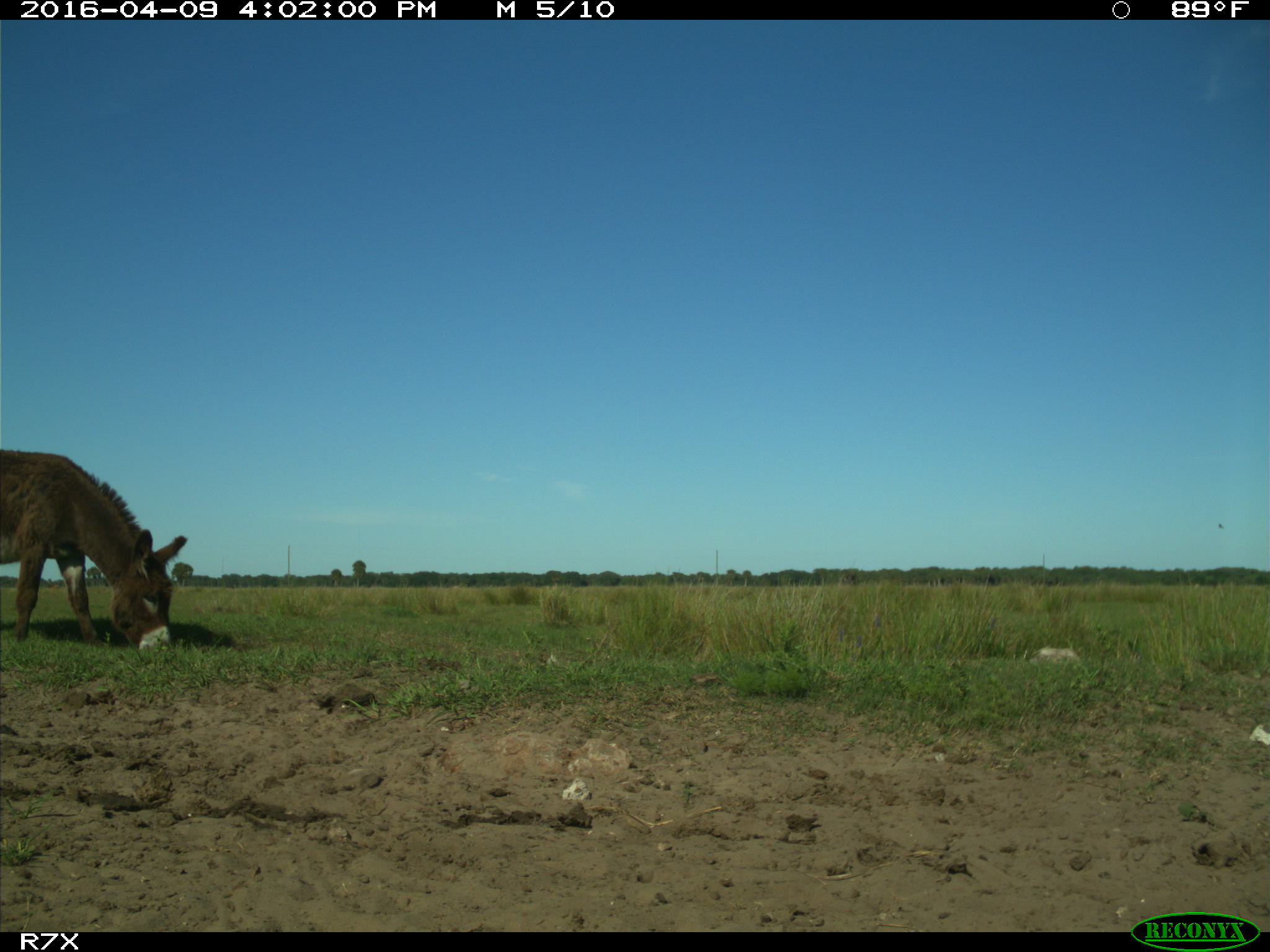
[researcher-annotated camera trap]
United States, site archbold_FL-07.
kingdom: Animalia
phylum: Chordata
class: Mammalia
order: Artiodactyla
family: Bovidae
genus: Bos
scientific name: Bos taurus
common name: domestic cow